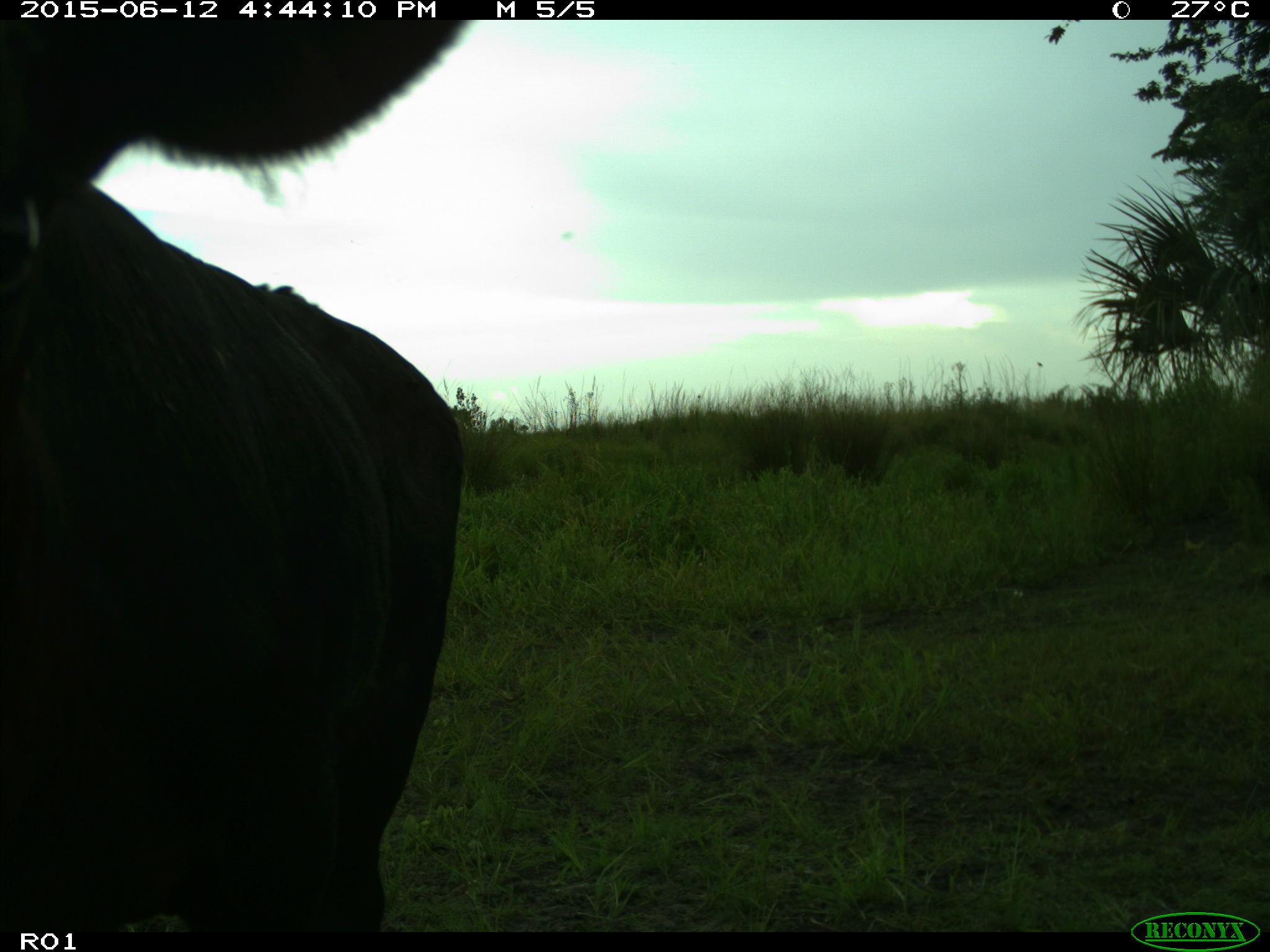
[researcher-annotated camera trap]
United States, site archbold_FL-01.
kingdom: Animalia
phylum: Chordata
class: Mammalia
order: Artiodactyla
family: Bovidae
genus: Bos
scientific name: Bos taurus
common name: domestic cow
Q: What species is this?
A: Bos taurus (domestic cow).